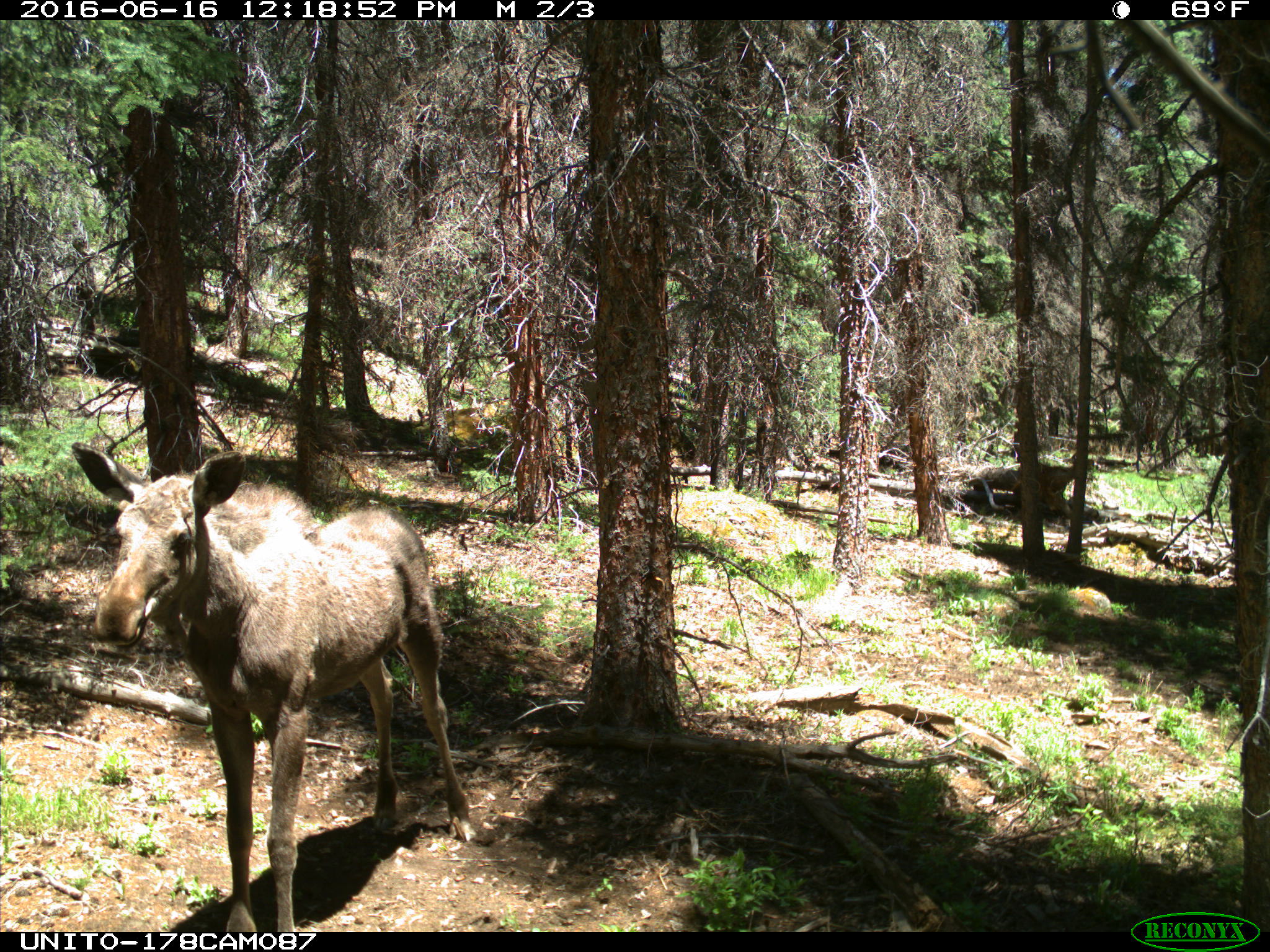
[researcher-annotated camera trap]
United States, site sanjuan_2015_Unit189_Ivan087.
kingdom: Animalia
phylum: Chordata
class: Mammalia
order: Artiodactyla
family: Cervidae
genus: Alces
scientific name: Alces alces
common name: moose